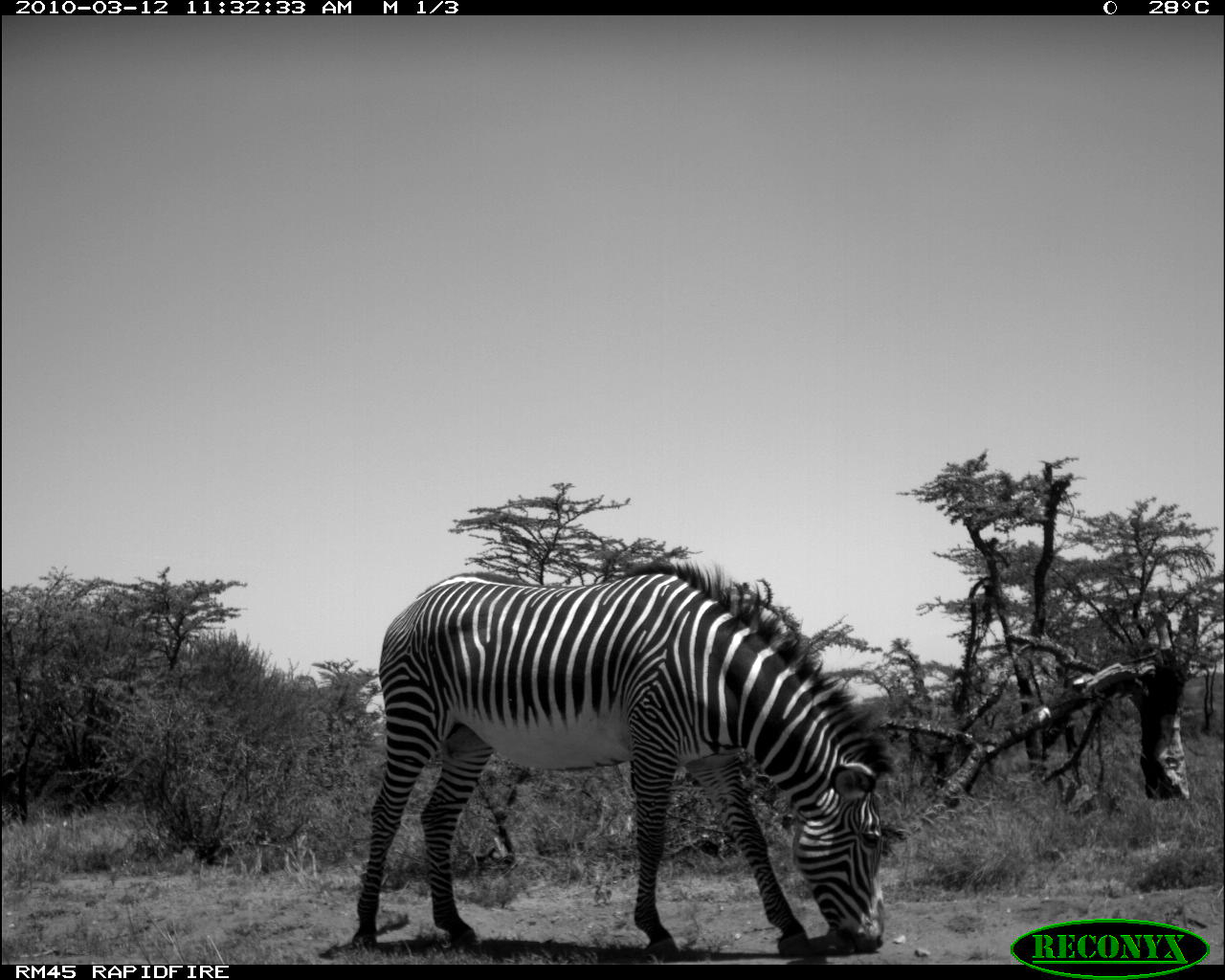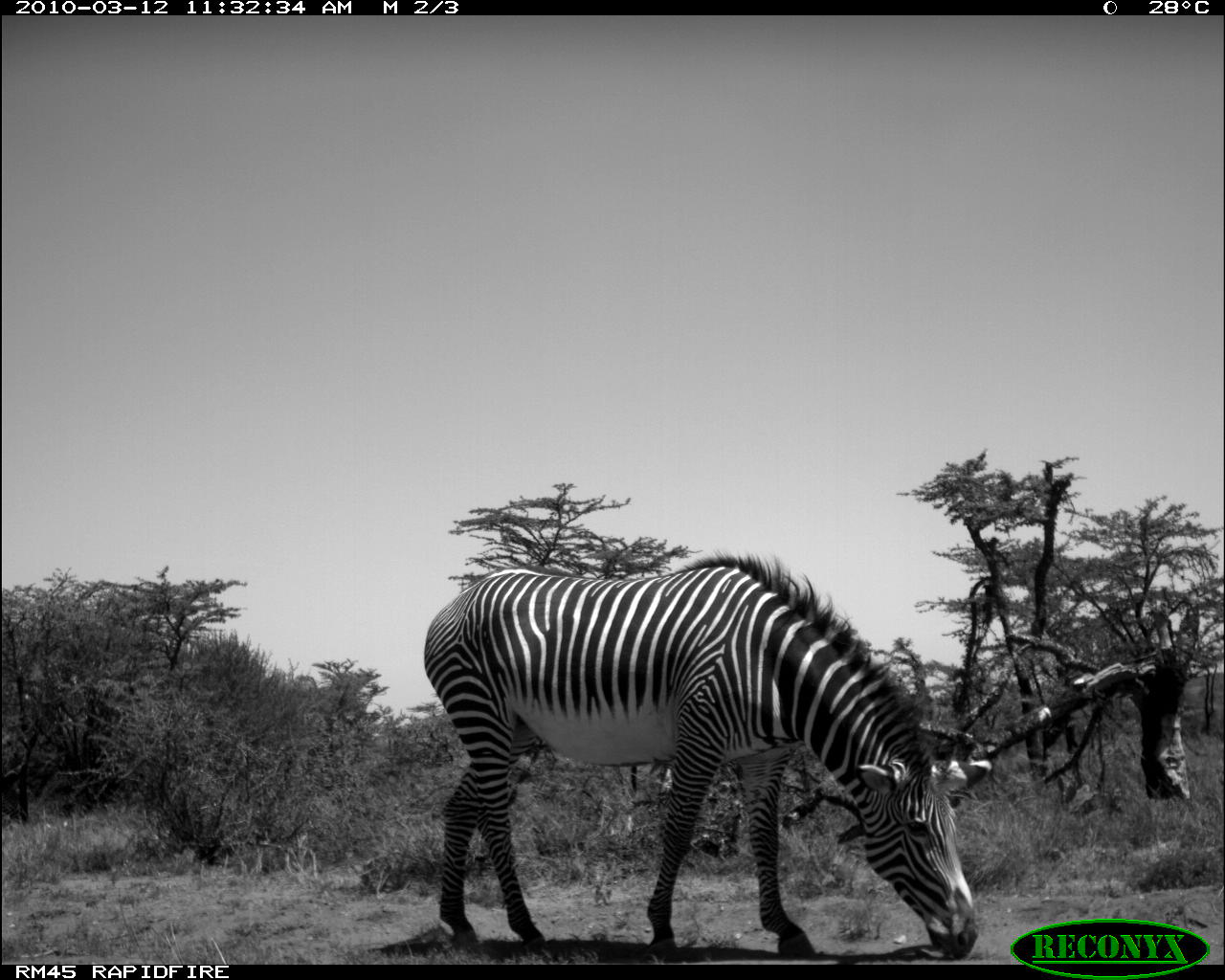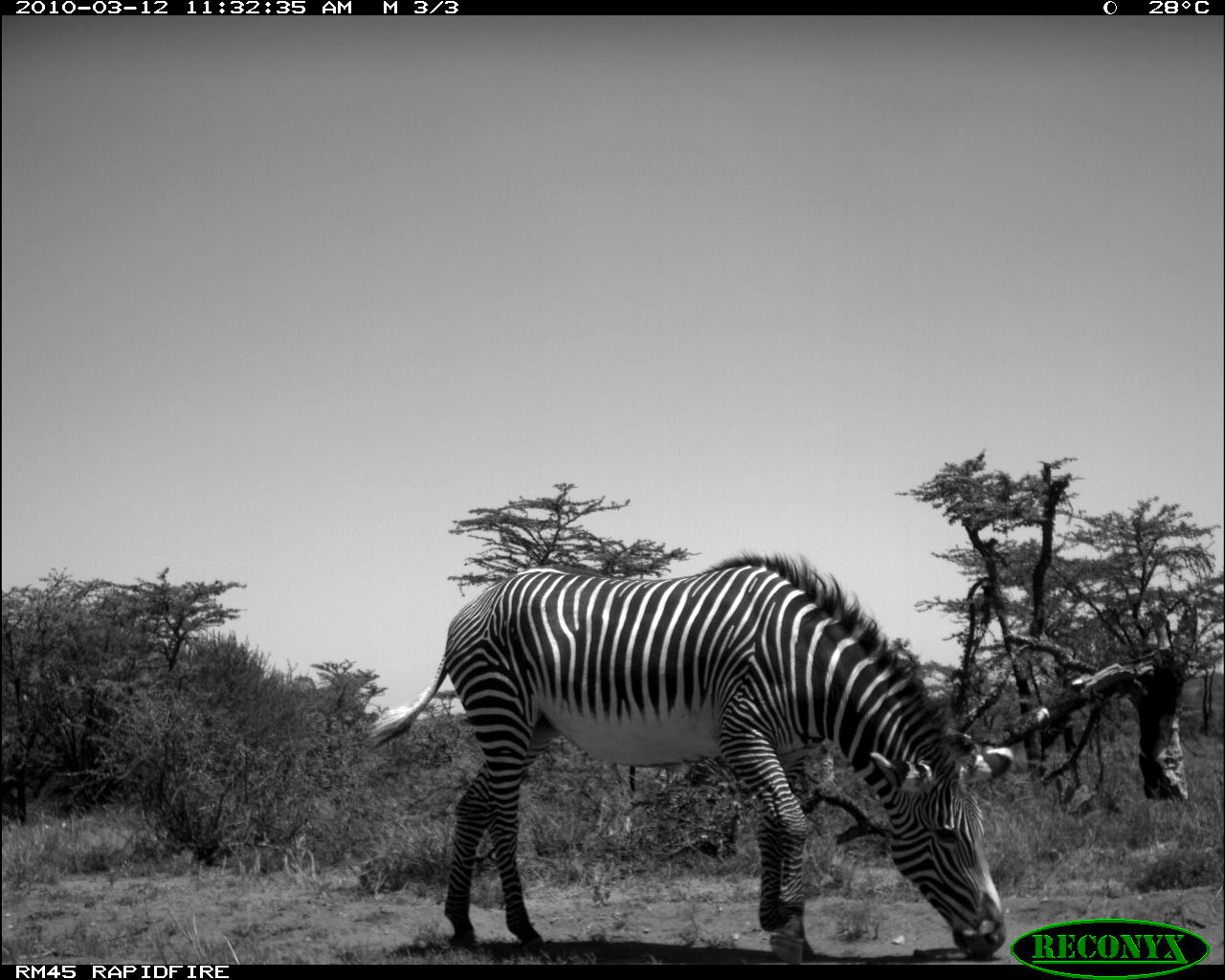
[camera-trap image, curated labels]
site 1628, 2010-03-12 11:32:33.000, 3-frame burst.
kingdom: Animalia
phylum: Chordata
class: Mammalia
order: Perissodactyla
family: Equidae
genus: Equus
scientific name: Equus grevyi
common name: grévy's zebra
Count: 1.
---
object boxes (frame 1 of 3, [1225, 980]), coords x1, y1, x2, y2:
equus grevyi: 354, 559, 894, 963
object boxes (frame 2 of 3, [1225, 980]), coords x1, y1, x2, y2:
equus grevyi: 419, 549, 999, 965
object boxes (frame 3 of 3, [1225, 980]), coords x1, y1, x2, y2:
equus grevyi: 356, 546, 1008, 963